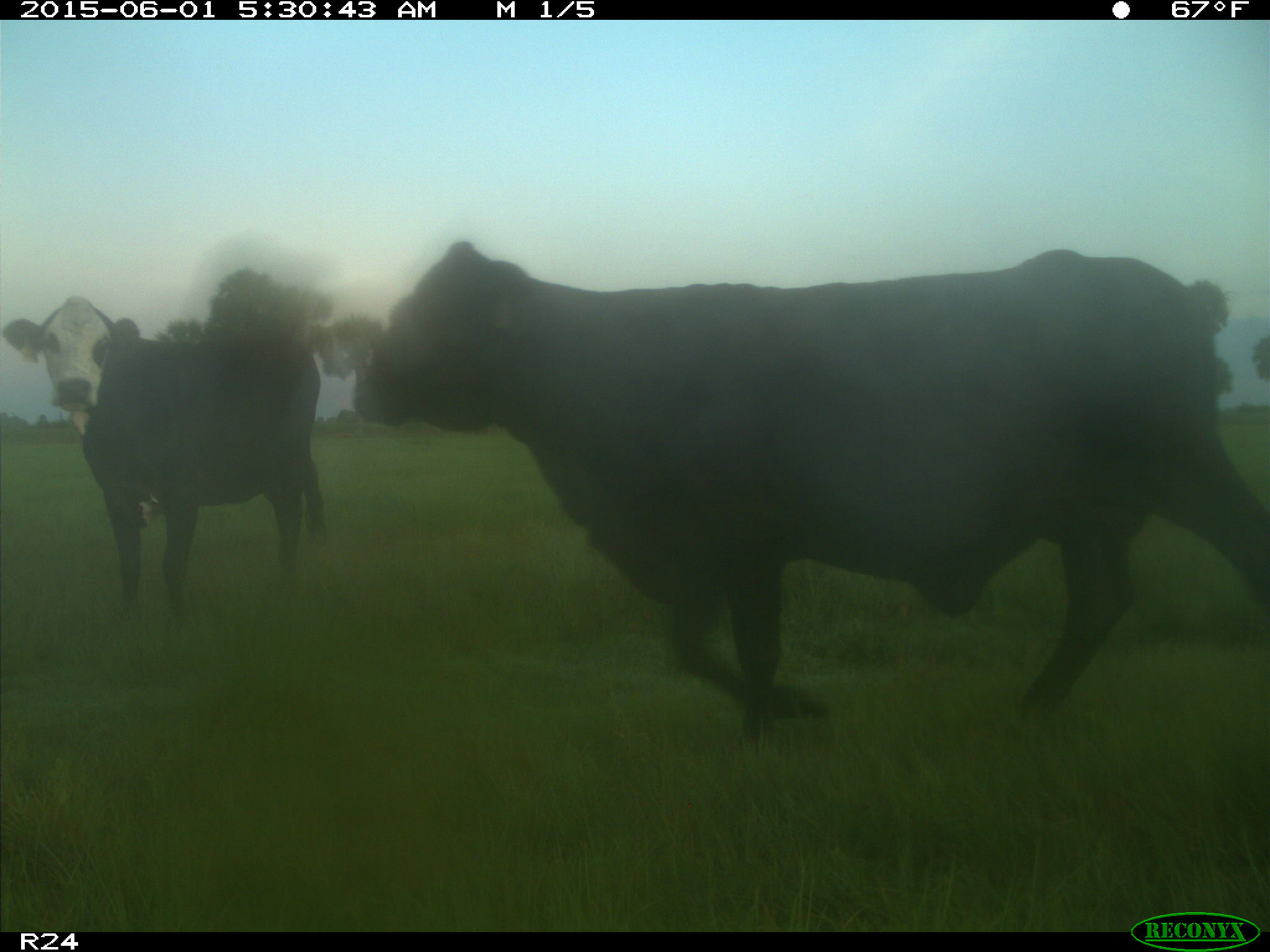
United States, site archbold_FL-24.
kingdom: Animalia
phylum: Chordata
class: Mammalia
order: Artiodactyla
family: Bovidae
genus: Bos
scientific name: Bos taurus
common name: domestic cow